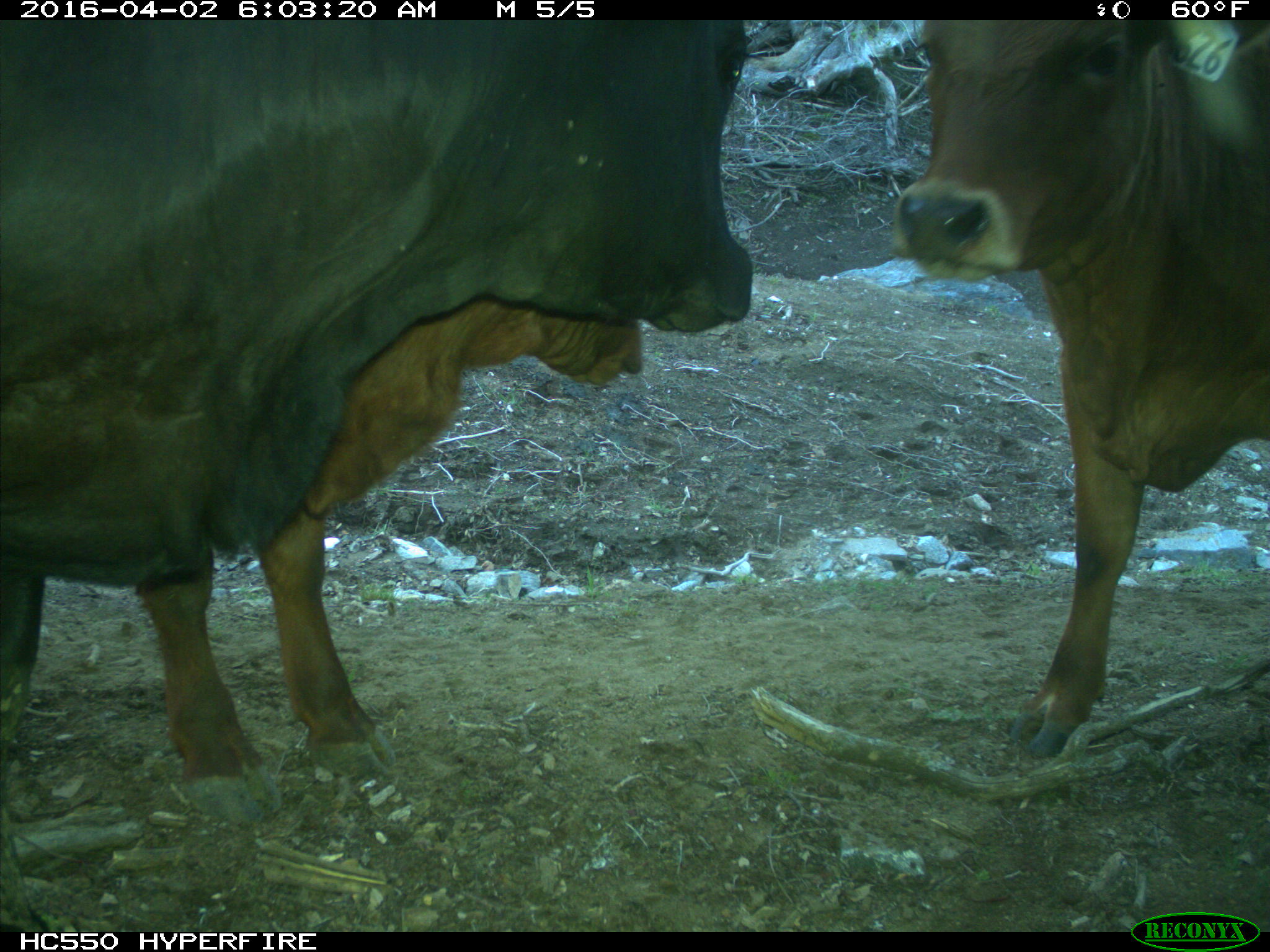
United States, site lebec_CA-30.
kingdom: Animalia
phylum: Chordata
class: Mammalia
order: Artiodactyla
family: Bovidae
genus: Bos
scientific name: Bos taurus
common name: domestic cow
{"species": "Bos taurus (domestic cow)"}